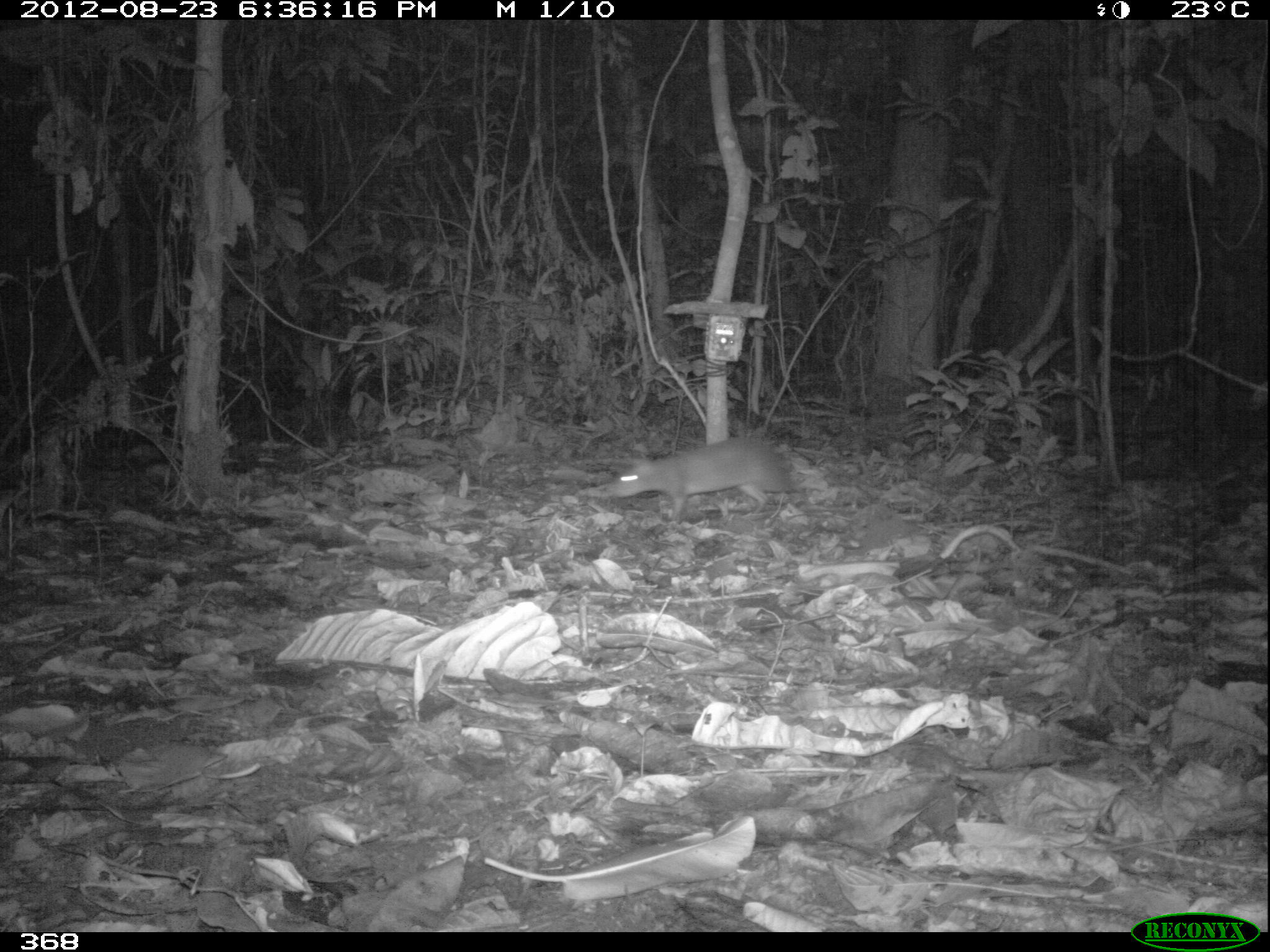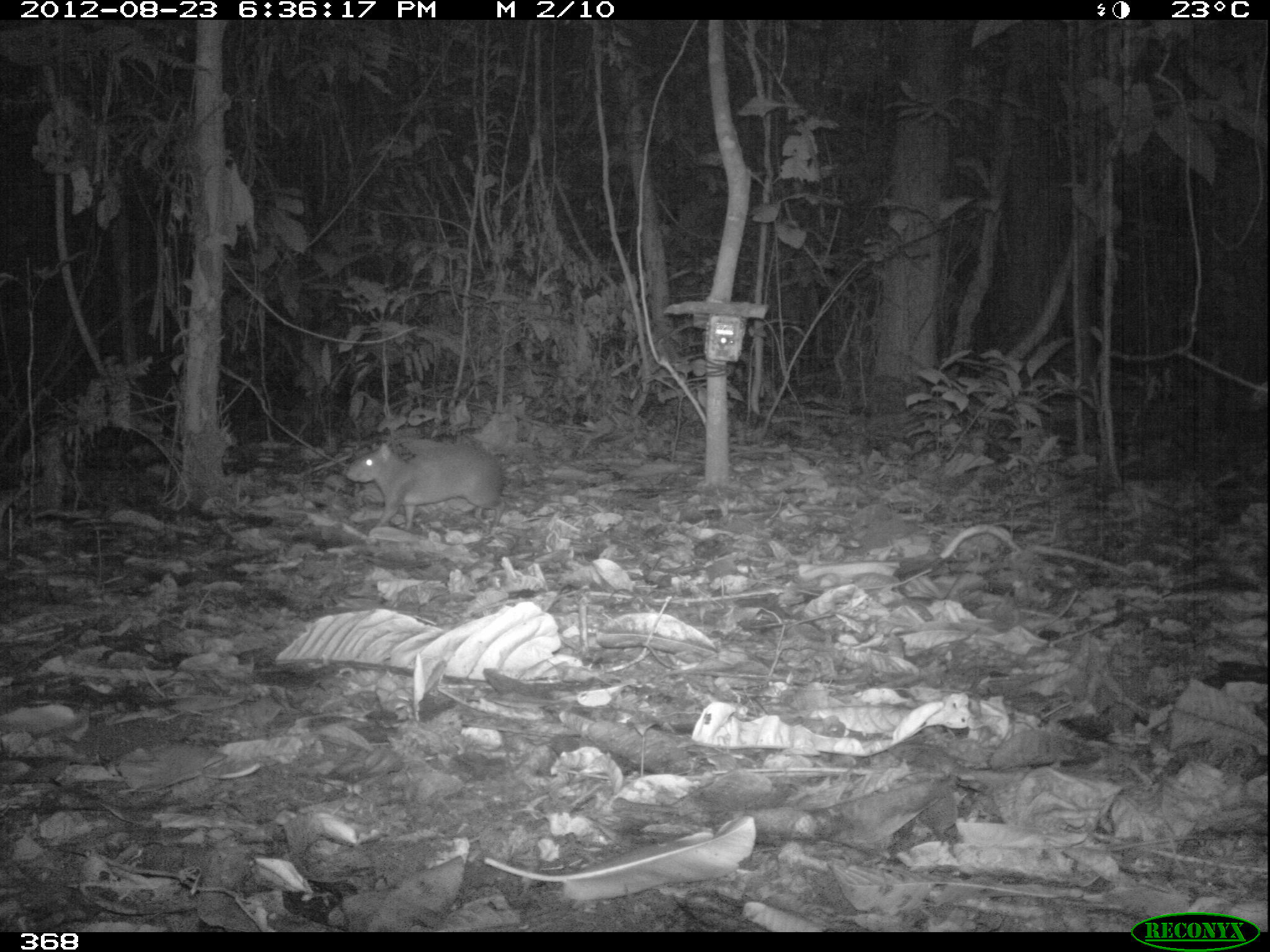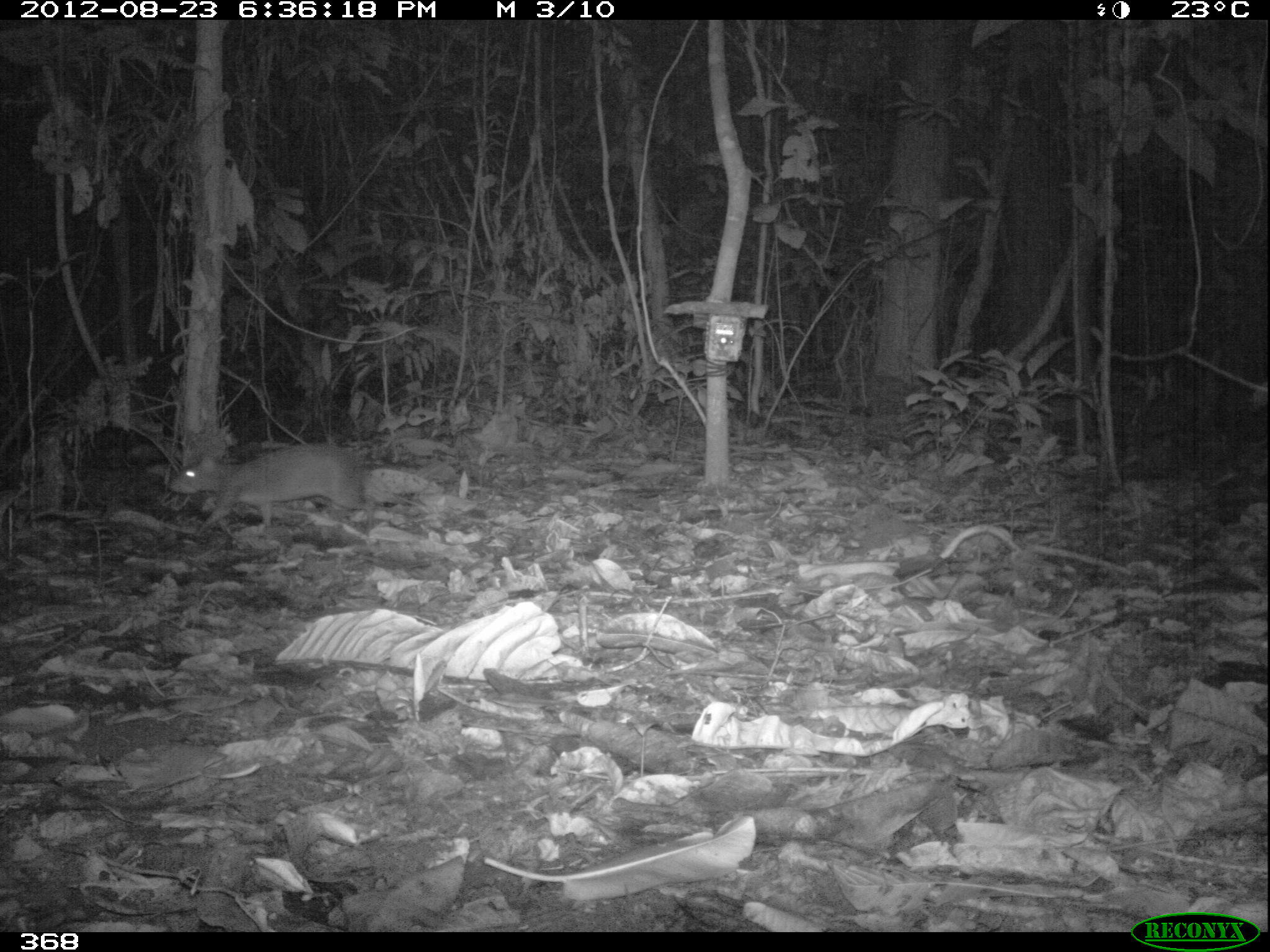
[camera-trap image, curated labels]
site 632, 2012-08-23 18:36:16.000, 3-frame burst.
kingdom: Animalia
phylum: Chordata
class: Mammalia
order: Rodentia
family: Dasyproctidae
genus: Dasyprocta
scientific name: Dasyprocta punctata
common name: central american agouti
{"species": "Dasyprocta punctata (central american agouti)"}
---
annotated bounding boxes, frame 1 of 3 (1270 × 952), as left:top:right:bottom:
dasyprocta punctata: 610:435:792:519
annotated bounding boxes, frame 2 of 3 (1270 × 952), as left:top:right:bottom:
dasyprocta punctata: 345:442:537:531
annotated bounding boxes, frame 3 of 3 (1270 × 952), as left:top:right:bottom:
dasyprocta punctata: 167:442:371:536